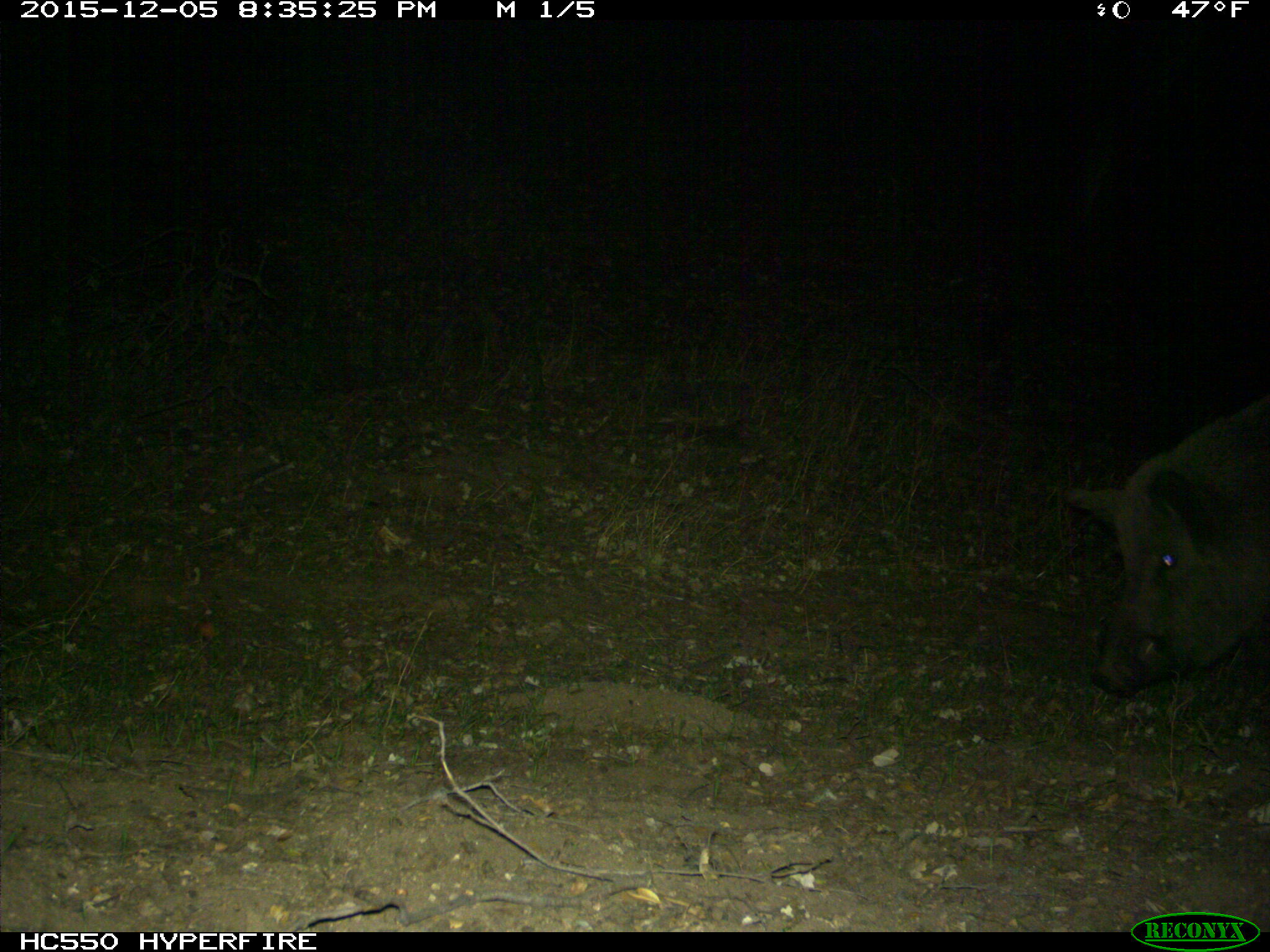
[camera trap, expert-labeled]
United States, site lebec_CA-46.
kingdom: Animalia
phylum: Chordata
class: Mammalia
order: Artiodactyla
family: Suidae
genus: Sus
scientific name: Sus scrofa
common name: wild boar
Sus scrofa (wild boar).